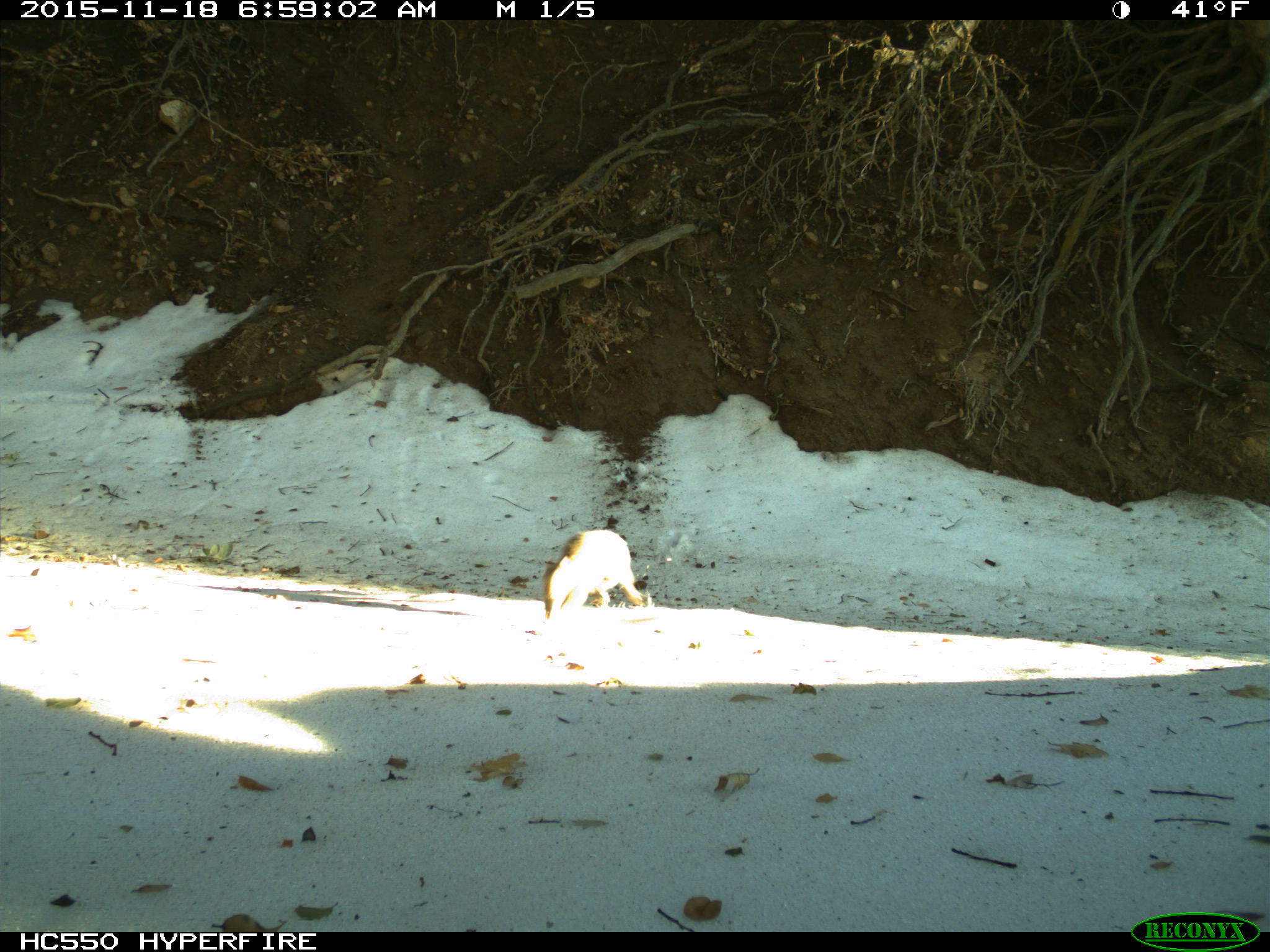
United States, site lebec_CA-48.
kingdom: Animalia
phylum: Chordata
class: Mammalia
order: Artiodactyla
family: Suidae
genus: Sus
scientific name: Sus scrofa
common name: wild boar